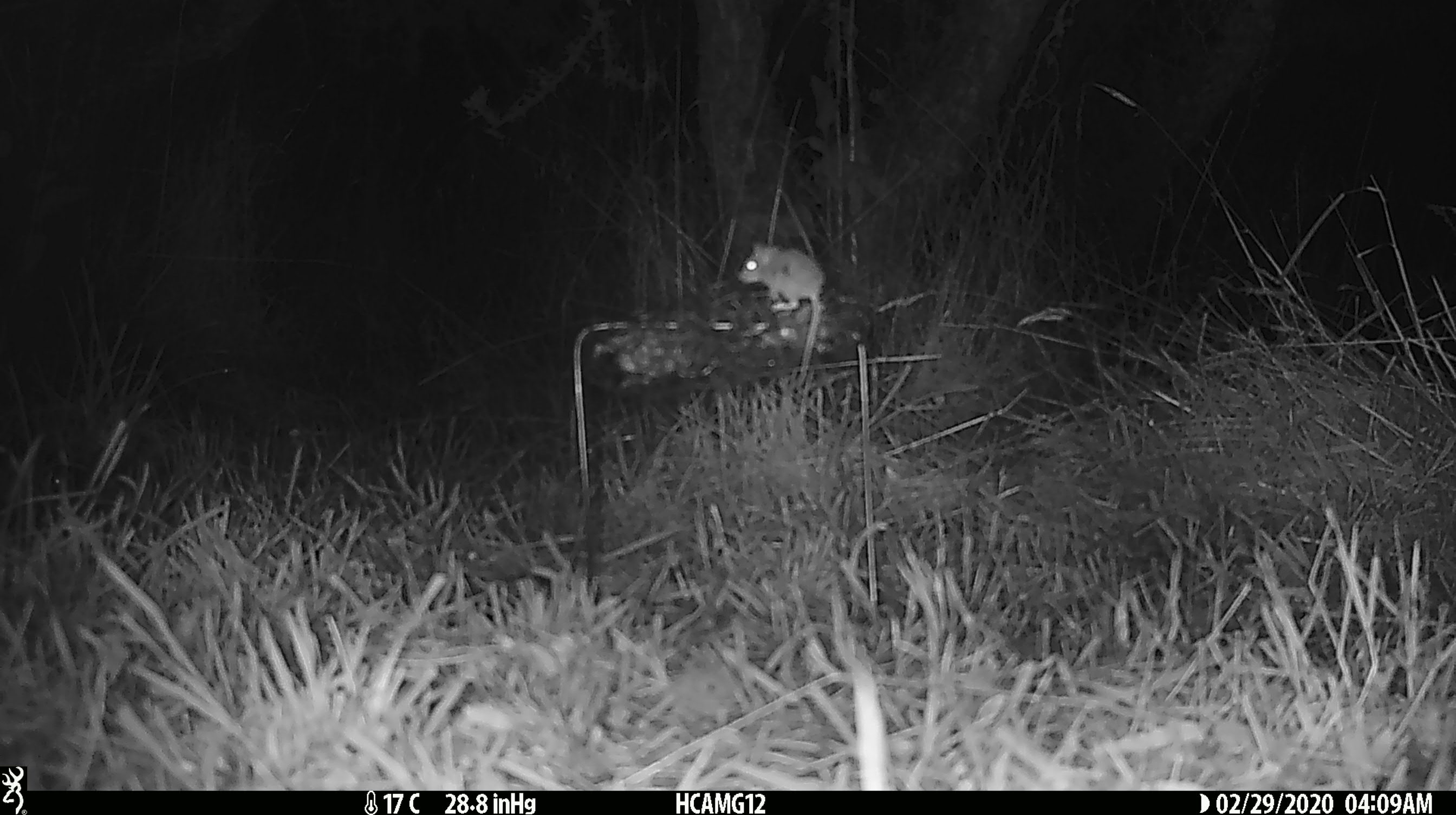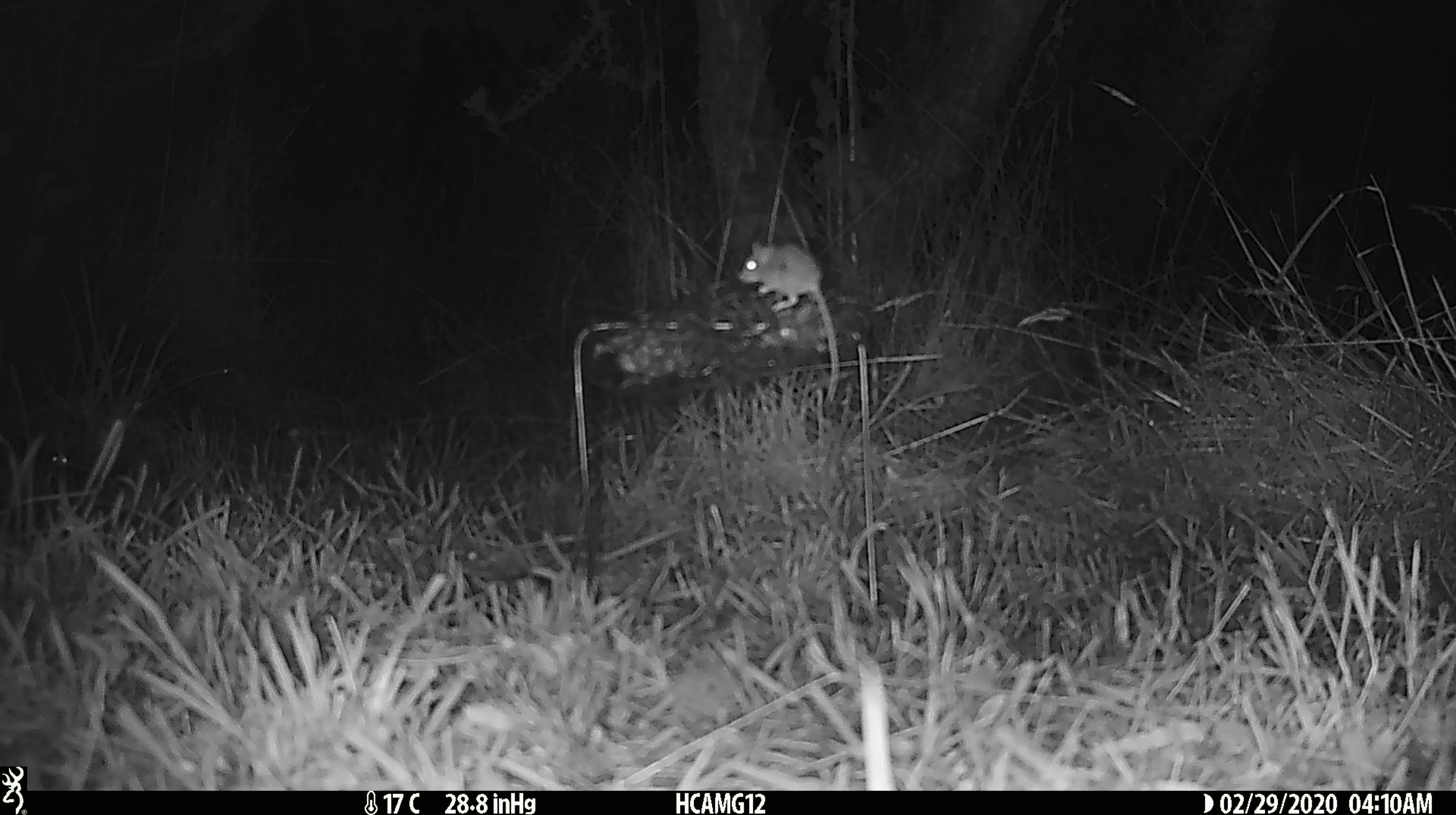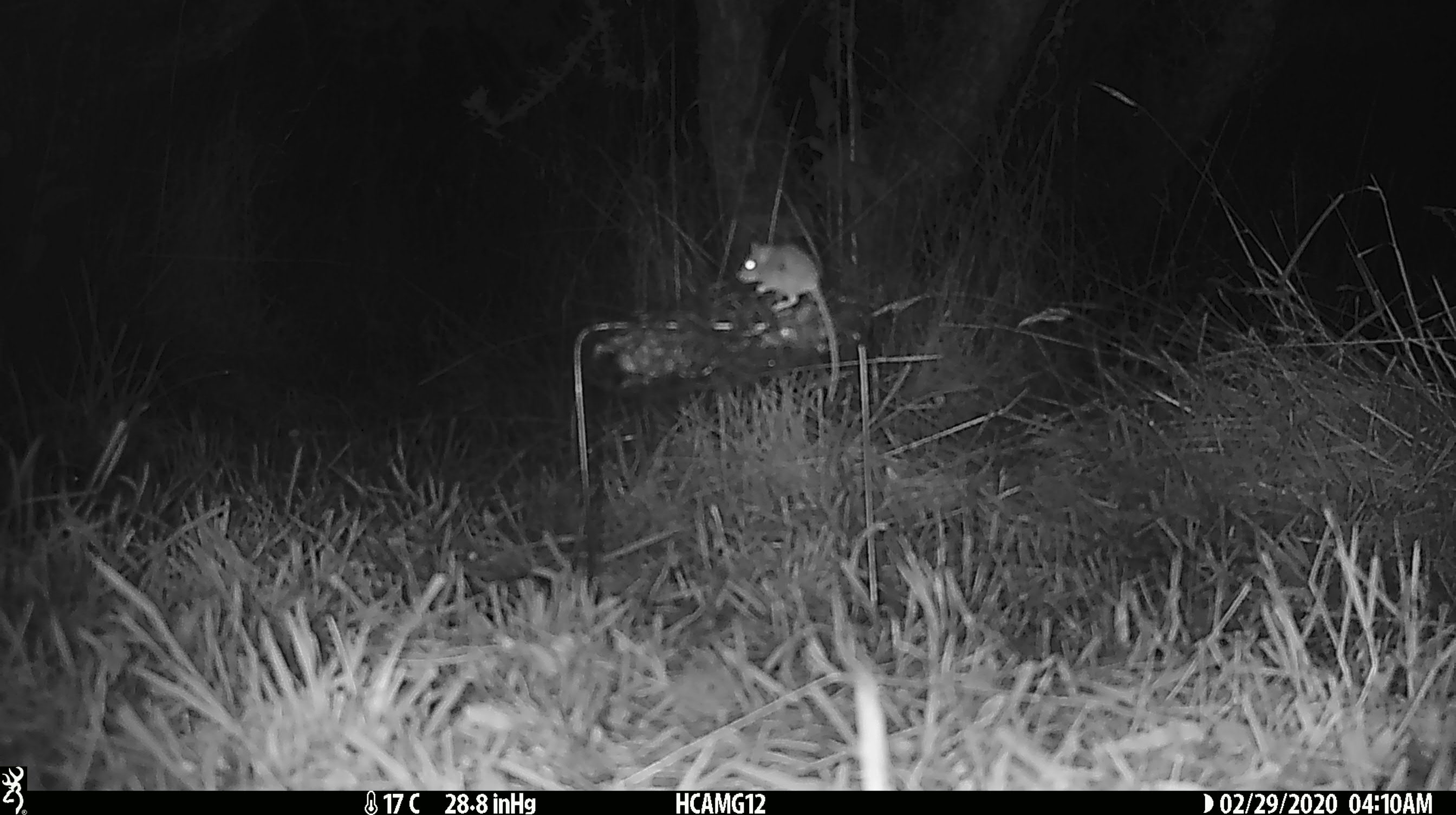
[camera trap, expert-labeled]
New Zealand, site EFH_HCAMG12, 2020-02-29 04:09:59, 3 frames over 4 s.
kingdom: Animalia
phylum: Chordata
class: Mammalia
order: Rodentia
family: Muridae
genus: Mus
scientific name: Mus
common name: mouse